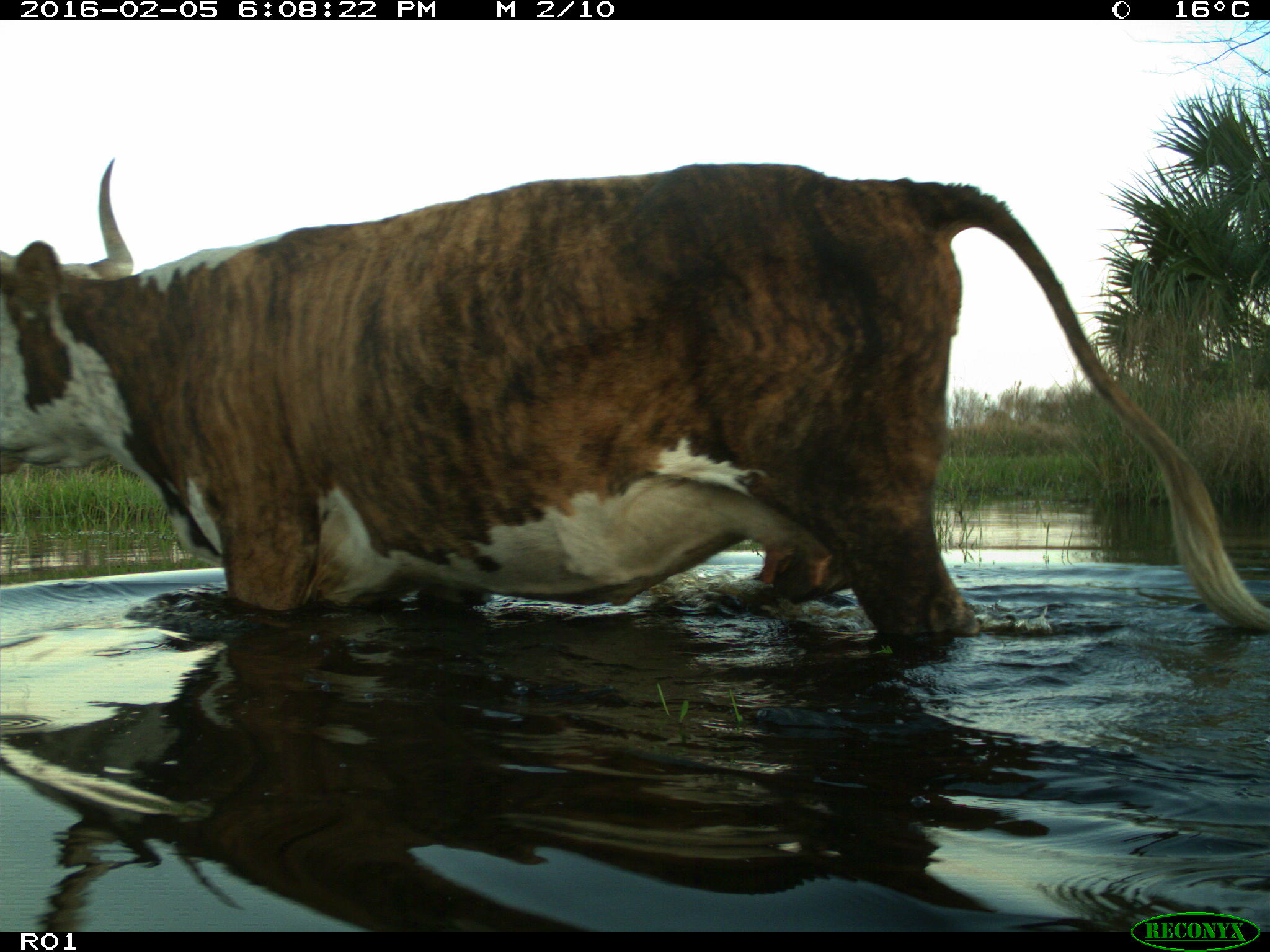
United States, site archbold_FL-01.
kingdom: Animalia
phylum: Chordata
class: Mammalia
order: Artiodactyla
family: Bovidae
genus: Bos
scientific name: Bos taurus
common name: domestic cow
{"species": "Bos taurus (domestic cow)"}